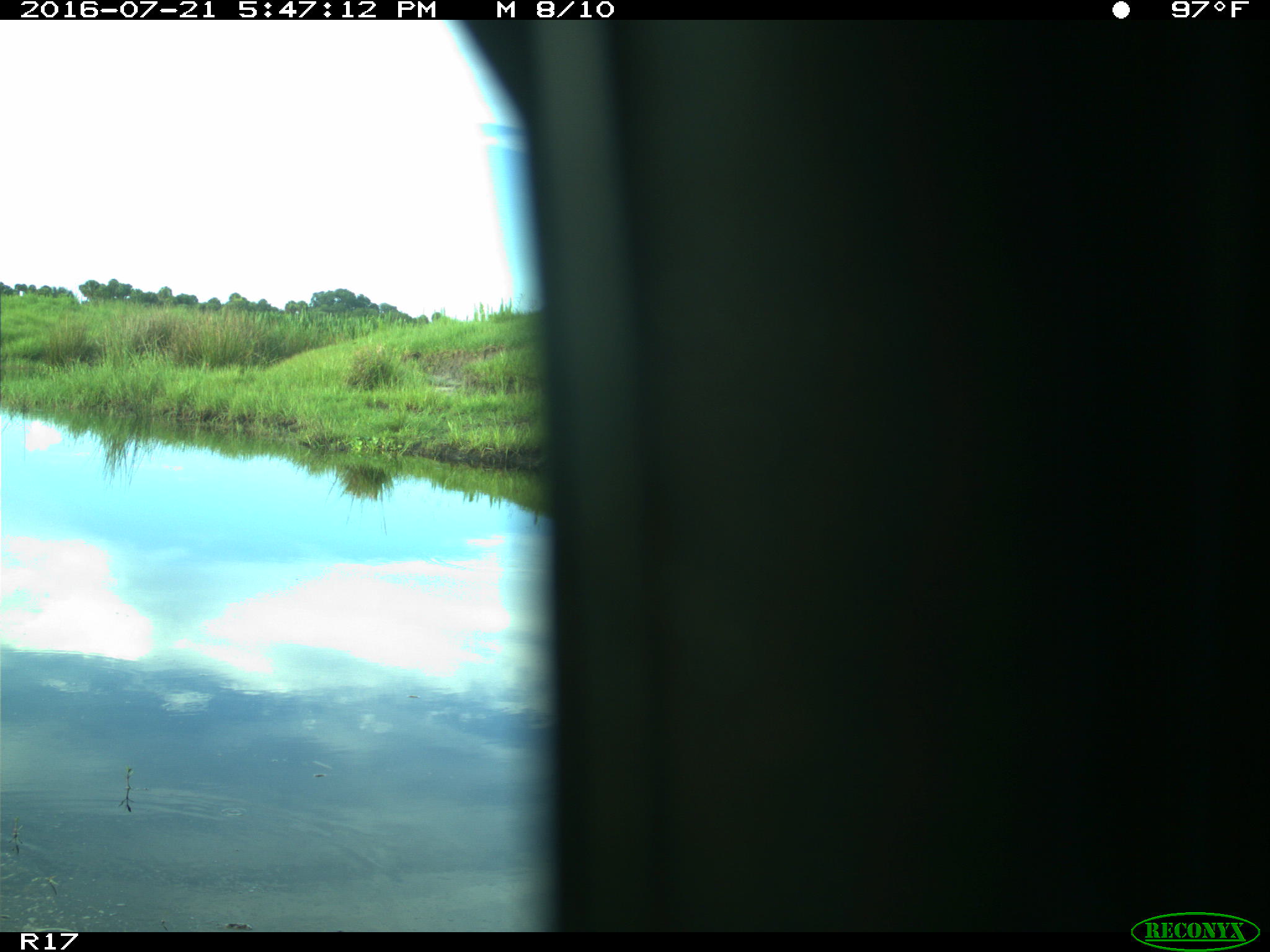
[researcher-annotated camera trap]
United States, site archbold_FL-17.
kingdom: Animalia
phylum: Chordata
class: Aves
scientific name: Aves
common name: birds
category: unidentified bird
Unidentified bird (birds) (Aves).